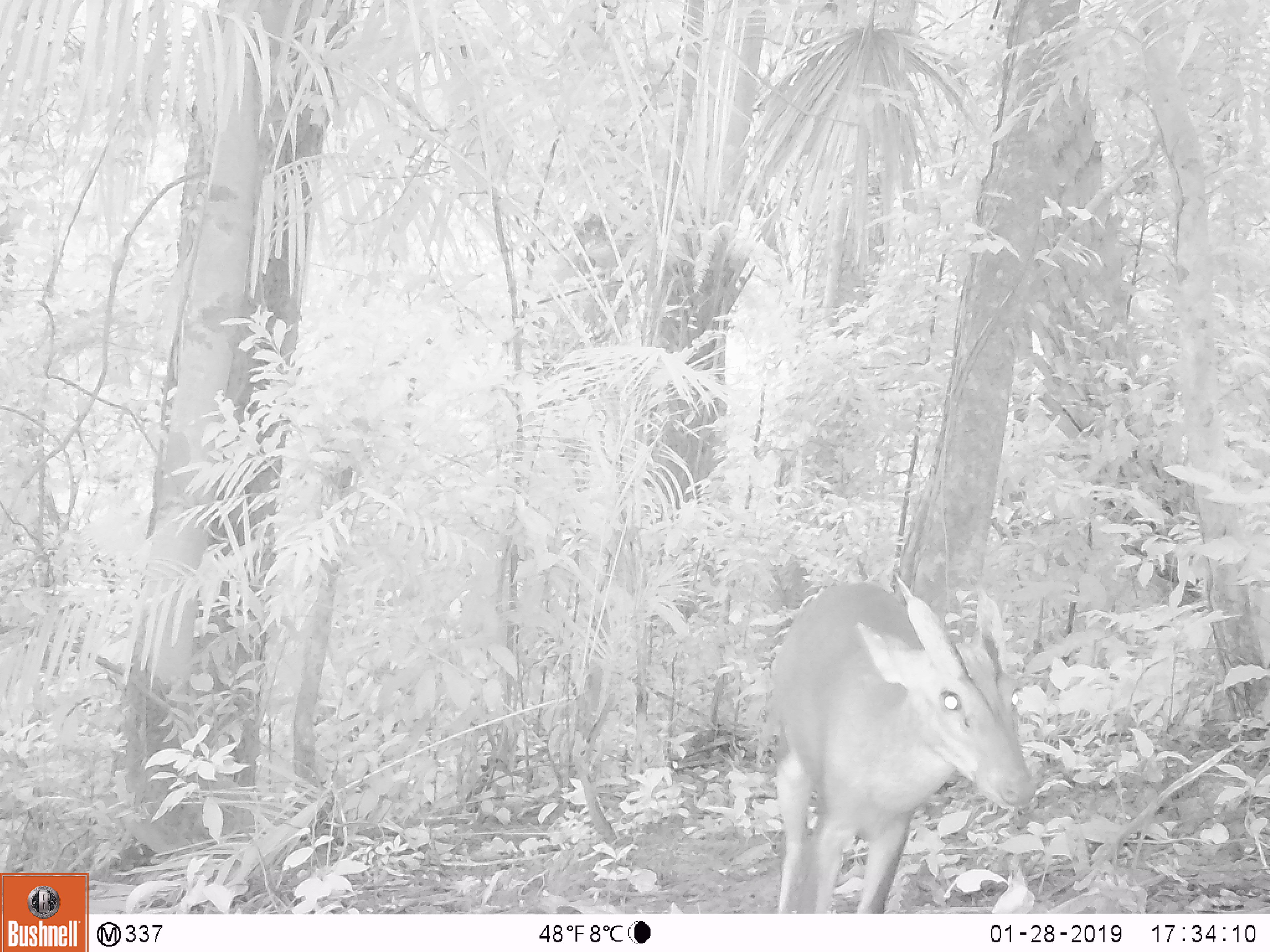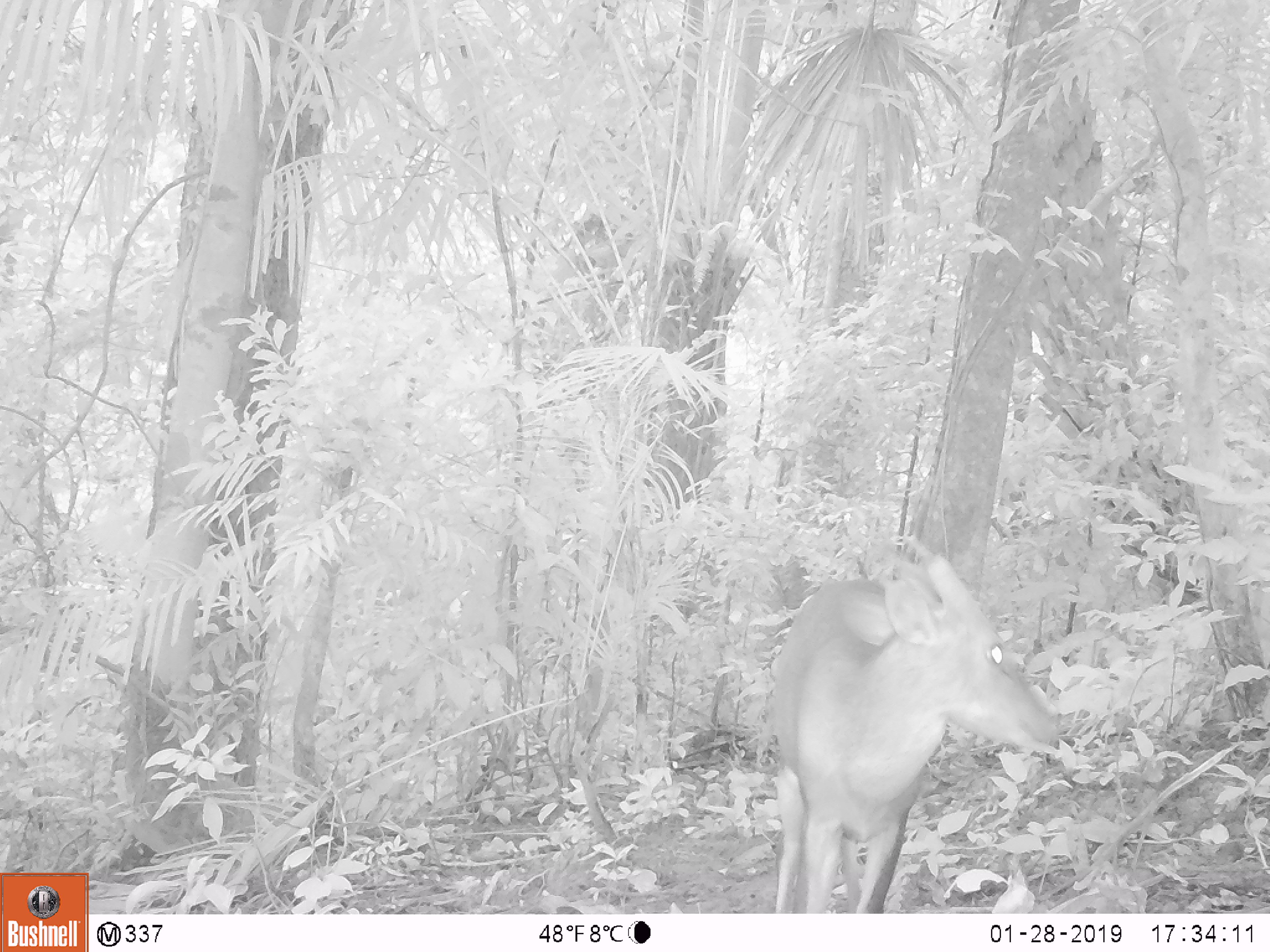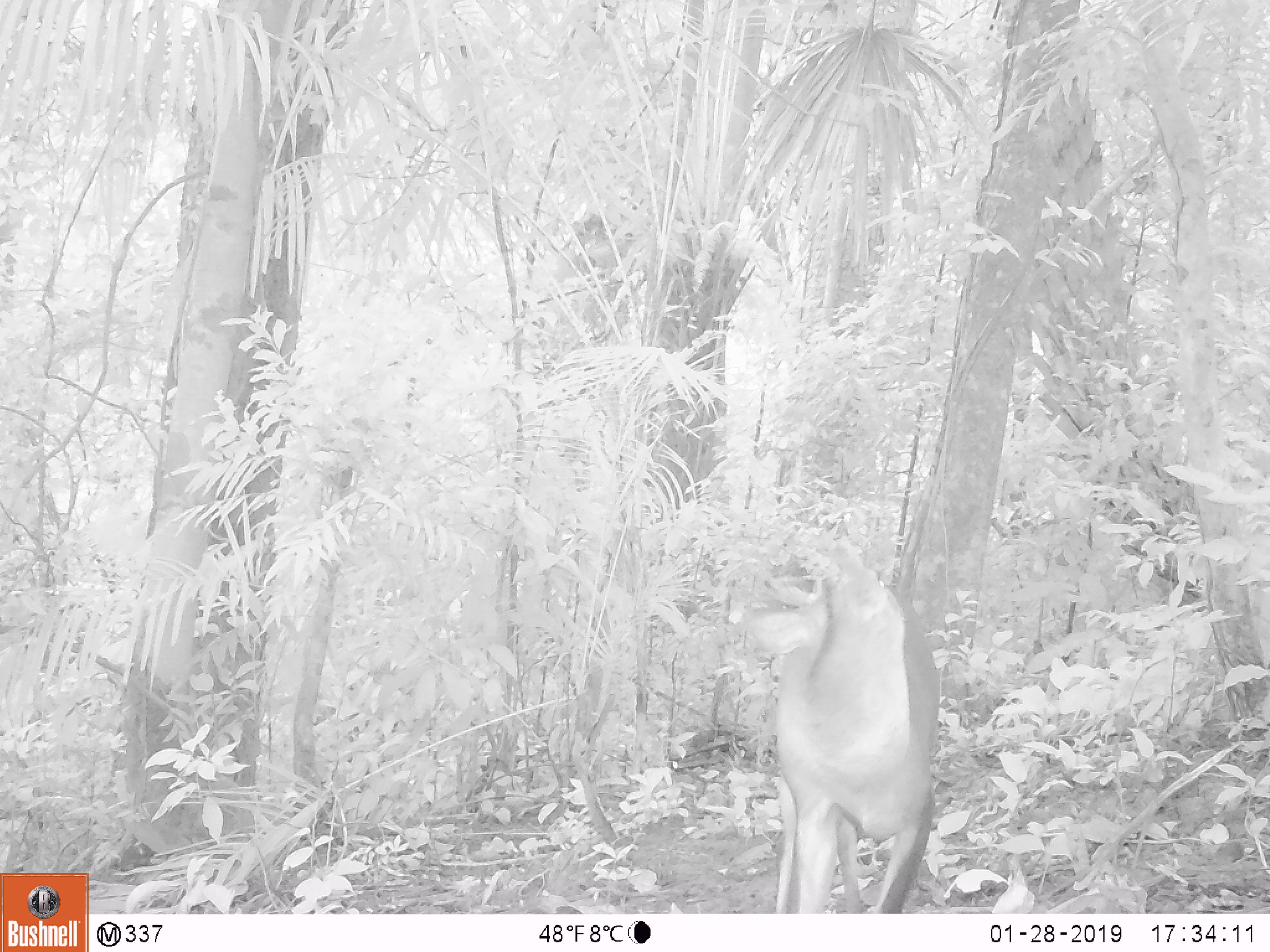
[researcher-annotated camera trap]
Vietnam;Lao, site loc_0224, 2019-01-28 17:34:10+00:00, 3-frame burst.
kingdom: Animalia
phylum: Chordata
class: Mammalia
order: Artiodactyla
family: Cervidae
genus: Muntiacus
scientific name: Muntiacus vuquangensis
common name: large-antlered muntjac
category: large antlered muntjac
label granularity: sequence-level